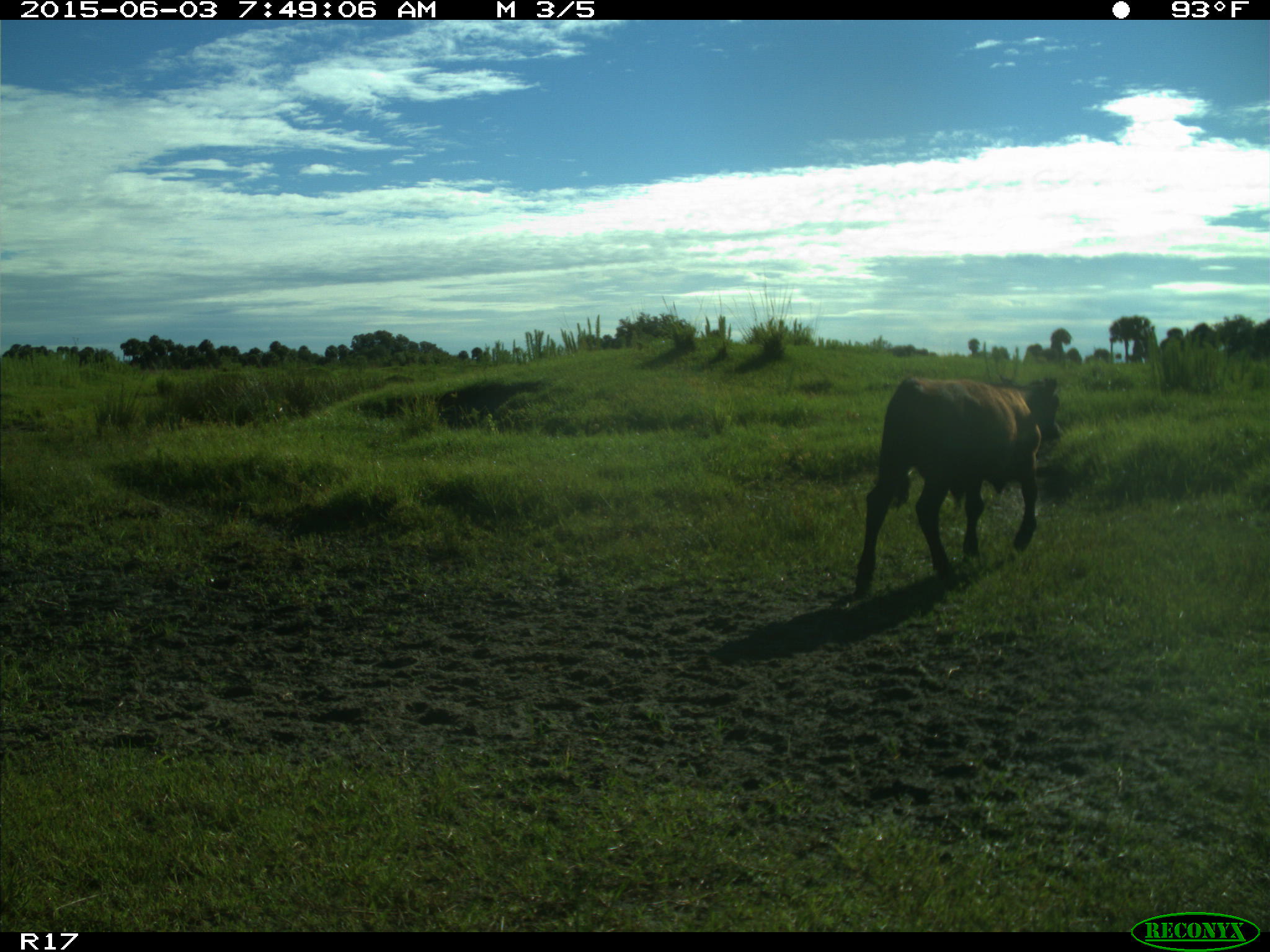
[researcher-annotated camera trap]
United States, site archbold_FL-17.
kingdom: Animalia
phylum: Chordata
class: Mammalia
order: Artiodactyla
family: Bovidae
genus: Bos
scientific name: Bos taurus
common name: domestic cow